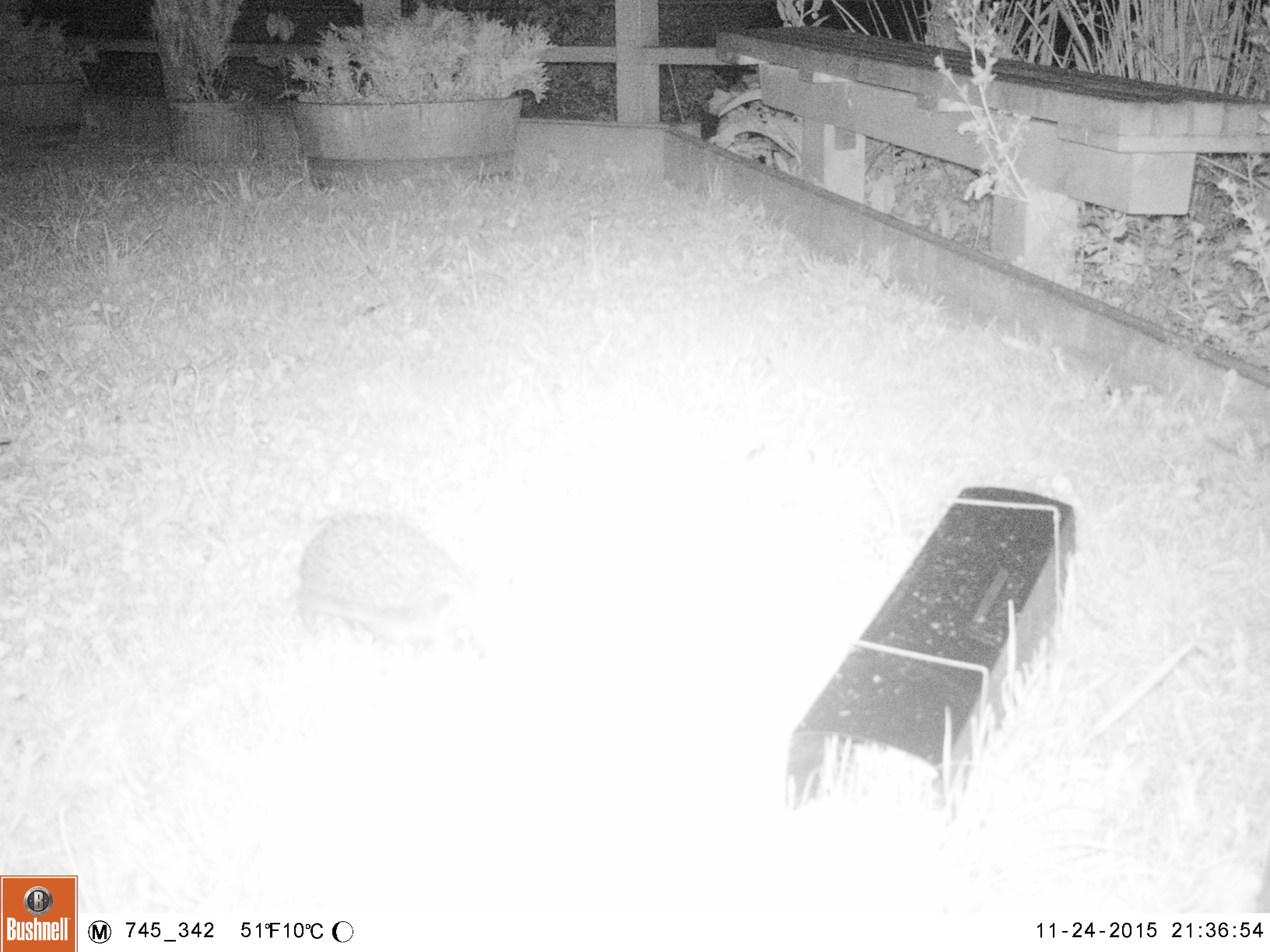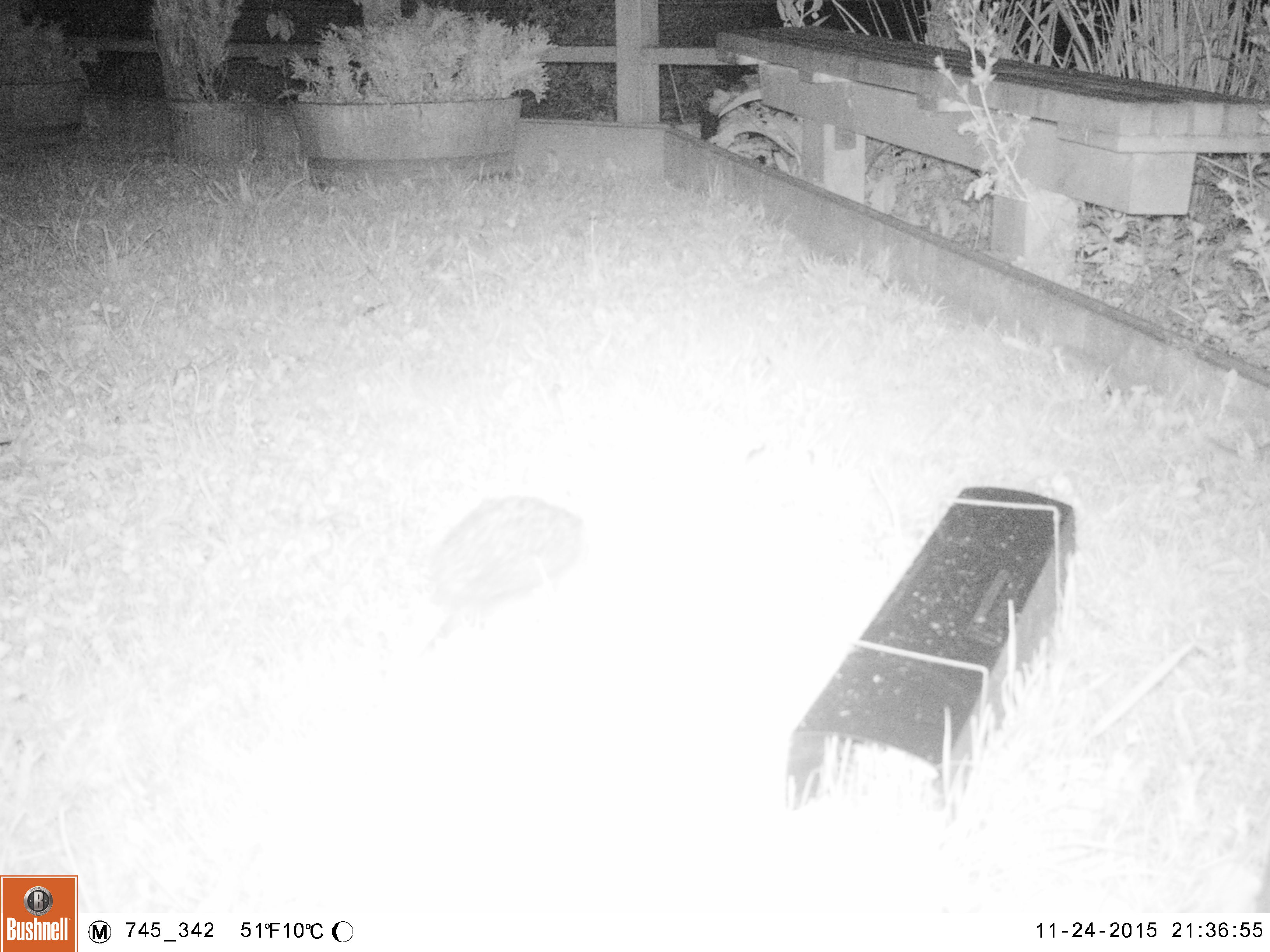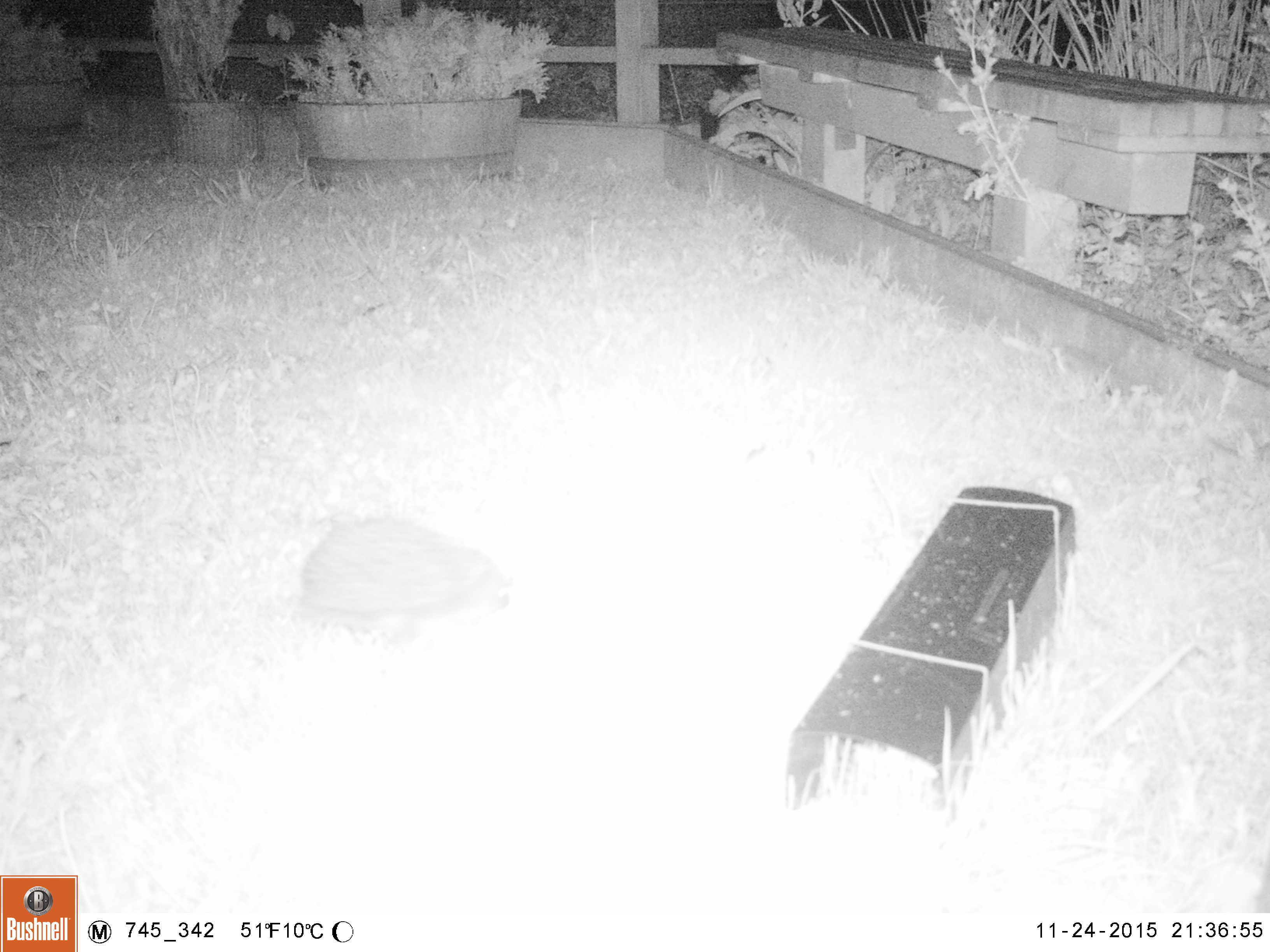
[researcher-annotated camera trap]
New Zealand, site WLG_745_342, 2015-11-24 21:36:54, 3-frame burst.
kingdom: Animalia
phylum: Chordata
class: Mammalia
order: Eulipotyphla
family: Erinaceidae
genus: Erinaceus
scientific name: Erinaceus europaeus europaeus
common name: european hedgehog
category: hedgehog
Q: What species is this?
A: Hedgehog (european hedgehog) (Erinaceus europaeus europaeus).